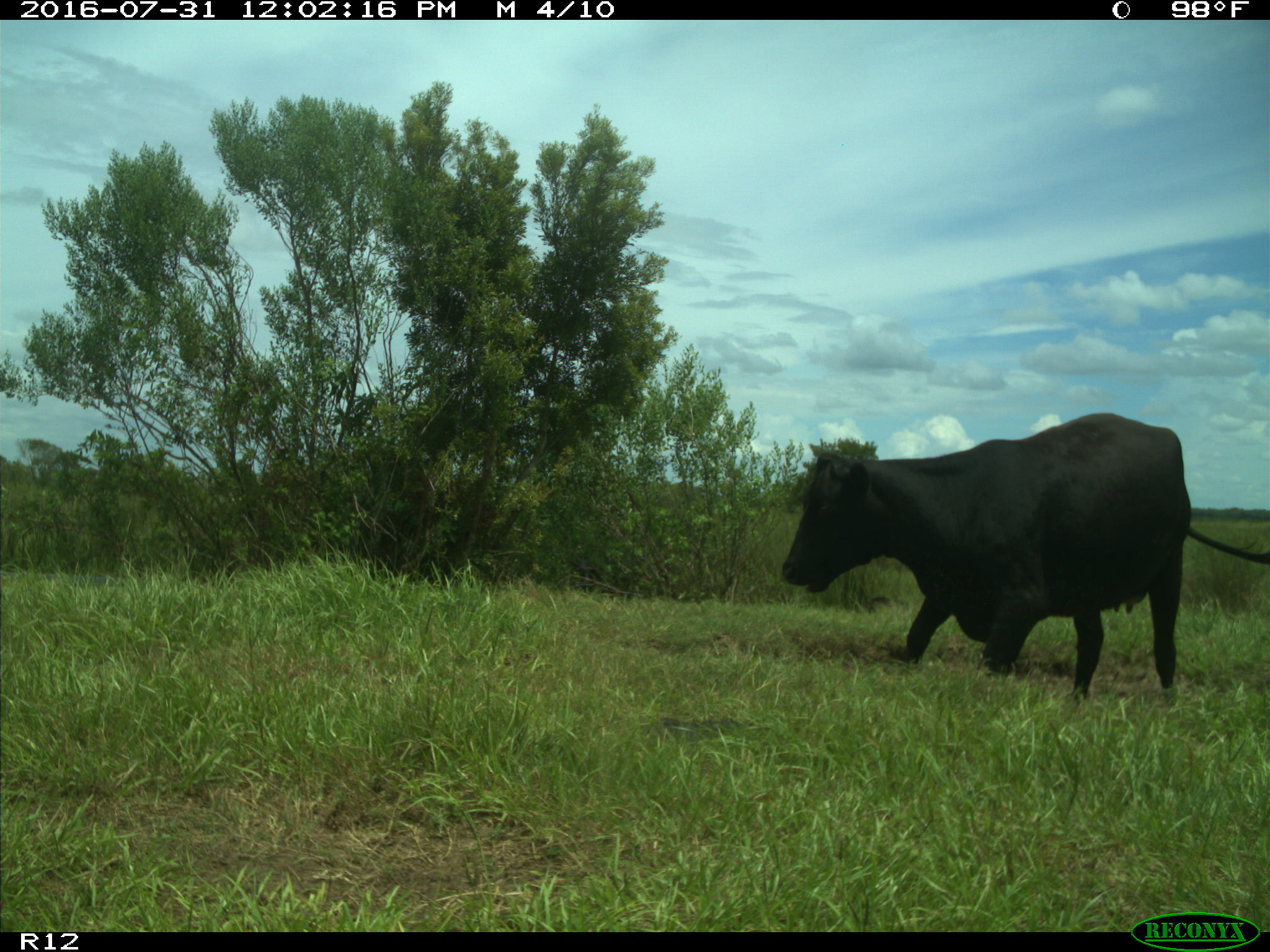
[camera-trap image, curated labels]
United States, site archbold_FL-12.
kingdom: Animalia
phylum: Chordata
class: Mammalia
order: Artiodactyla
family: Bovidae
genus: Bos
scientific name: Bos taurus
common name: domestic cow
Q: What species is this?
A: Bos taurus (domestic cow).